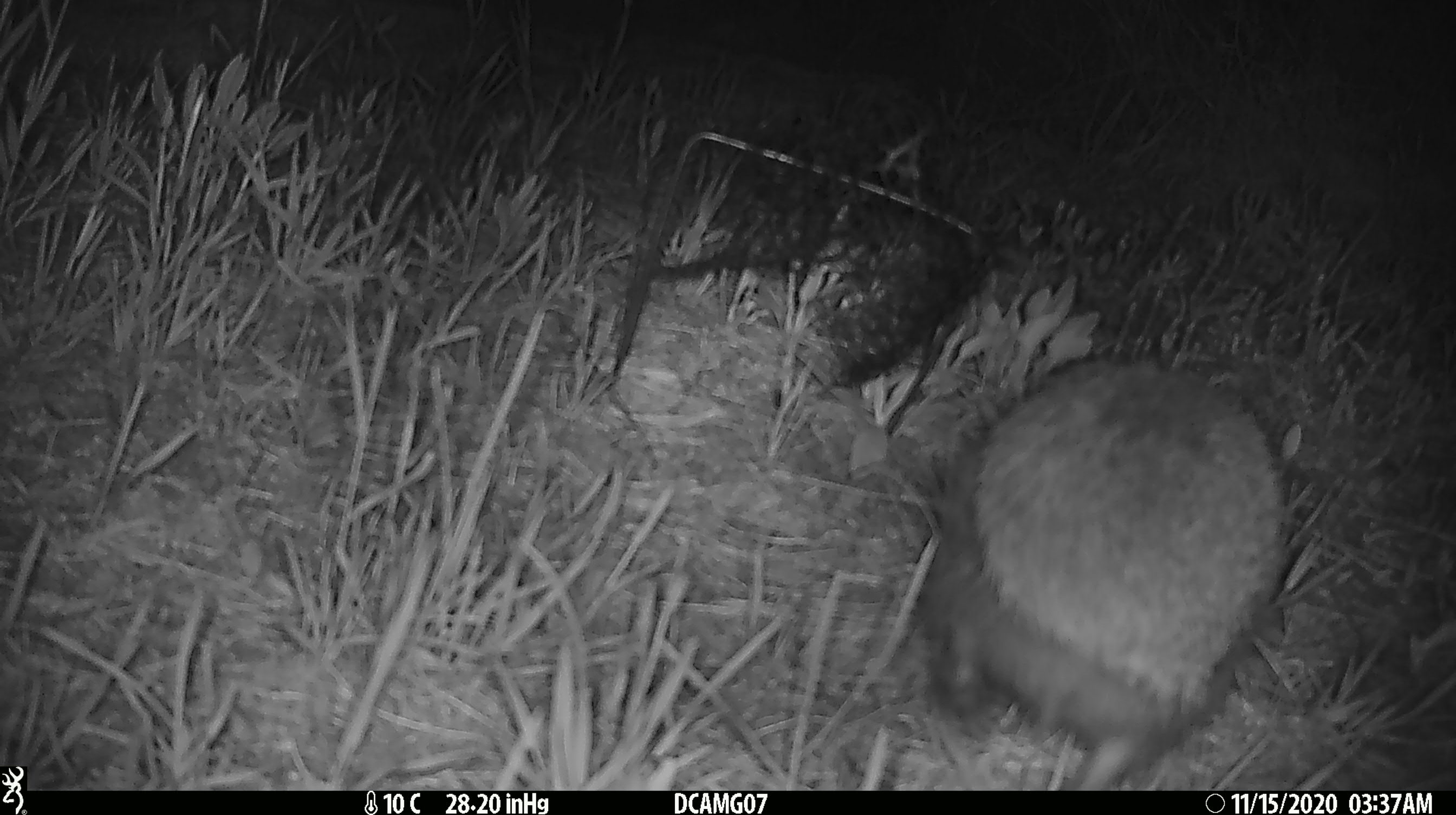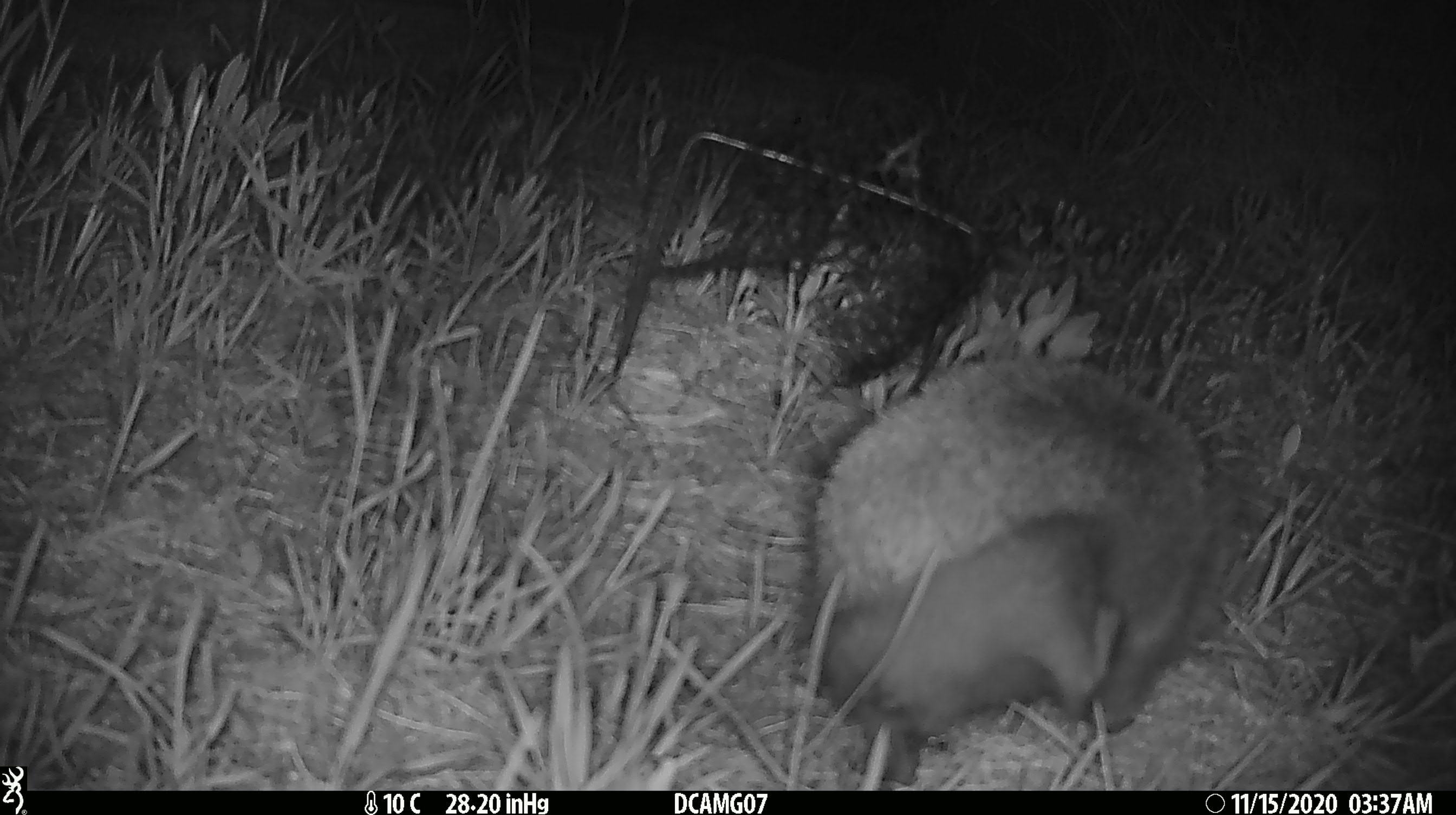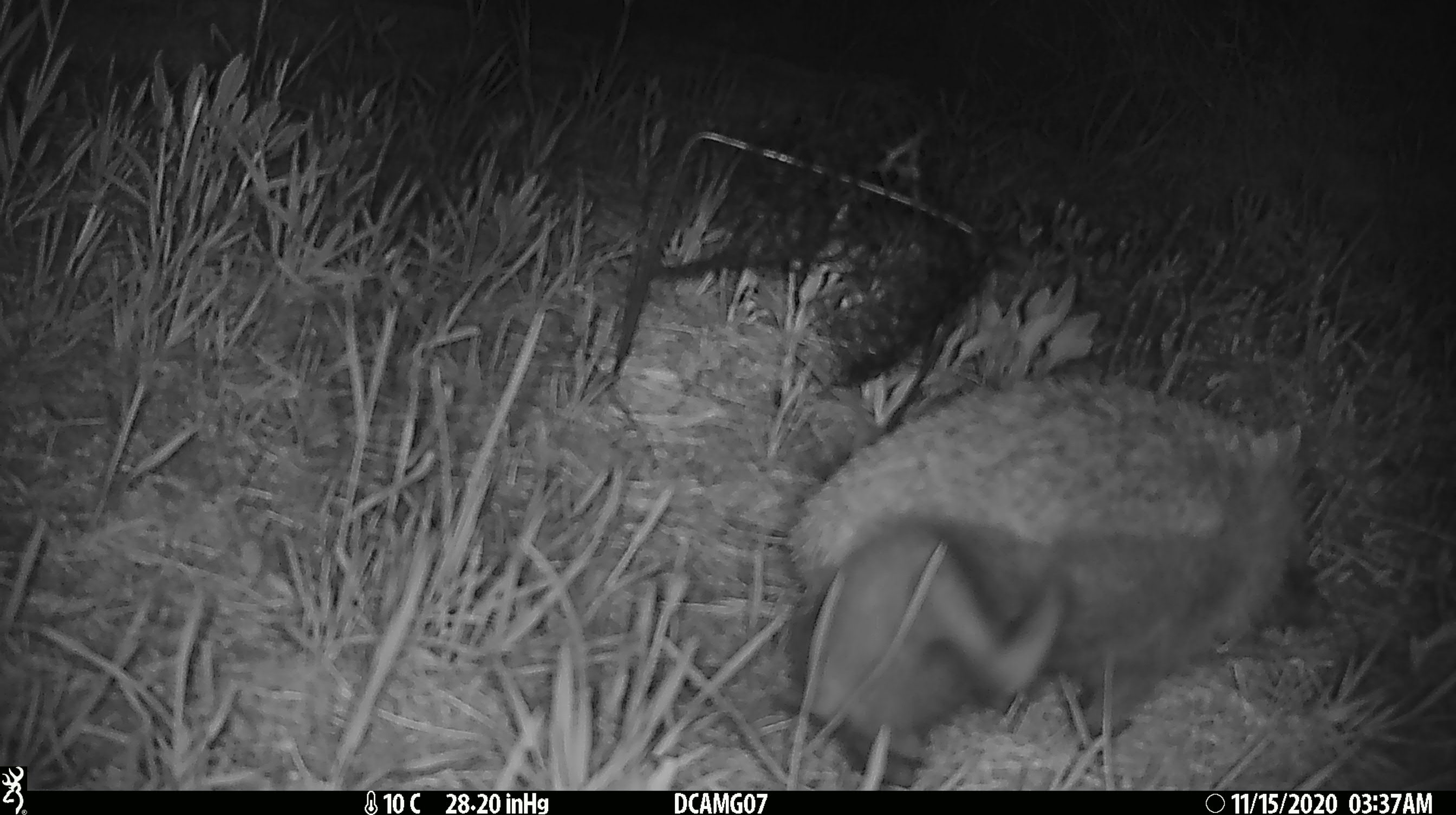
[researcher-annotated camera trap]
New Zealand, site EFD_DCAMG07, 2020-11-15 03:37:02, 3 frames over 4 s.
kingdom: Animalia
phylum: Chordata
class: Mammalia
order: Eulipotyphla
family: Erinaceidae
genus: Erinaceus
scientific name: Erinaceus europaeus europaeus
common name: european hedgehog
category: hedgehog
Hedgehog (european hedgehog) (Erinaceus europaeus europaeus).